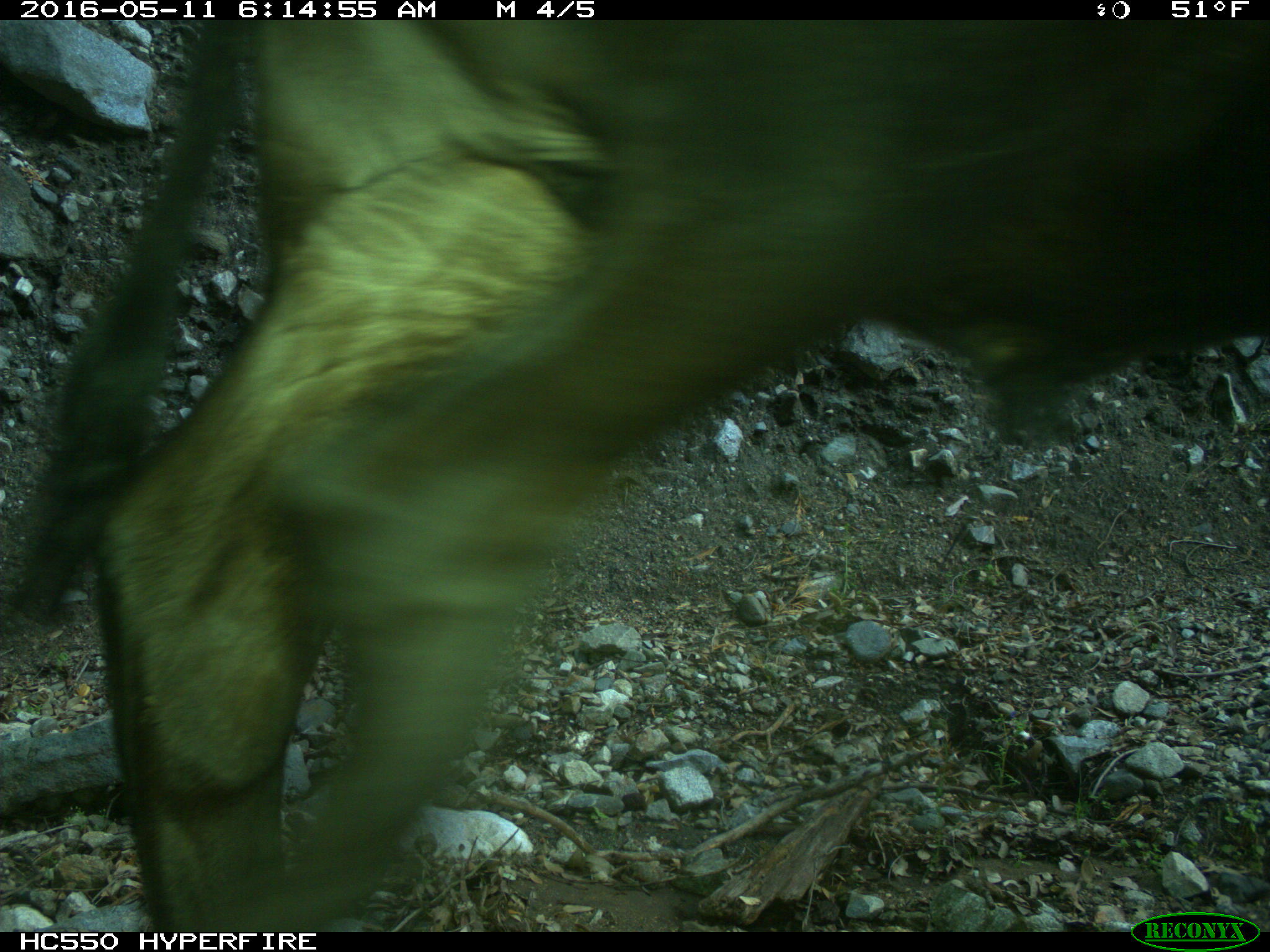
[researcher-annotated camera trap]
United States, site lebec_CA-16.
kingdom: Animalia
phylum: Chordata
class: Mammalia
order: Artiodactyla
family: Bovidae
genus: Bos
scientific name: Bos taurus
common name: domestic cow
Bos taurus (domestic cow).